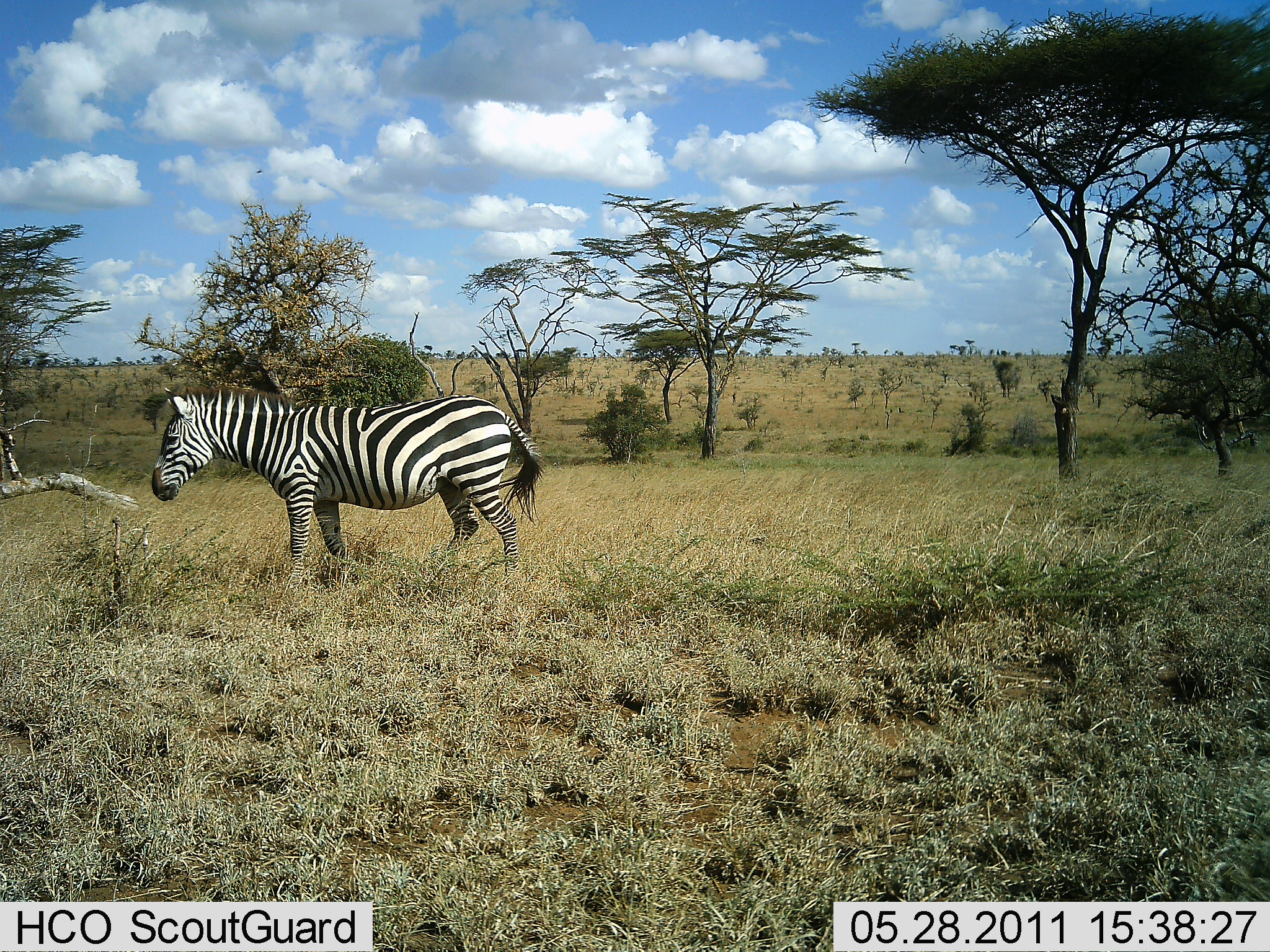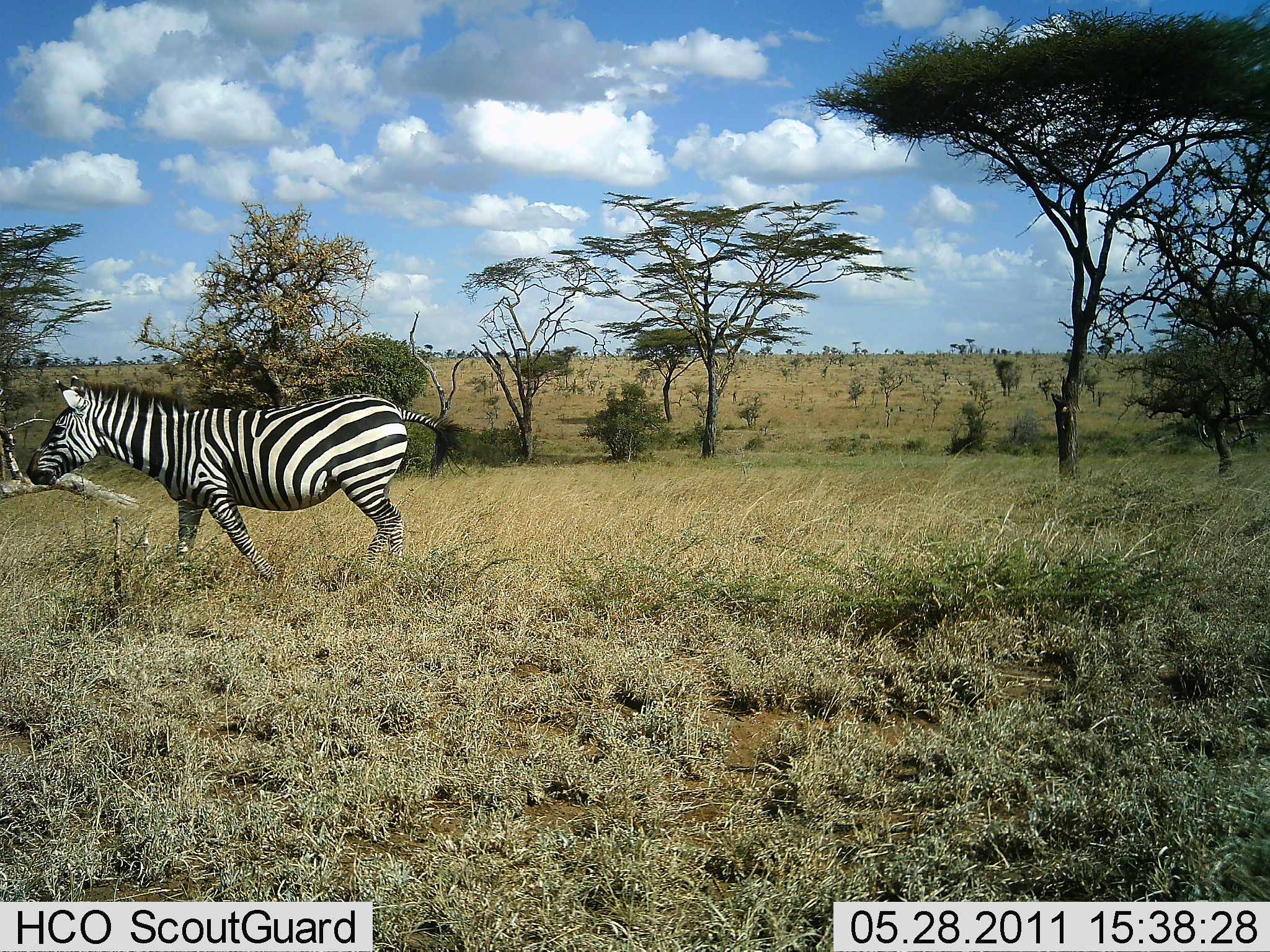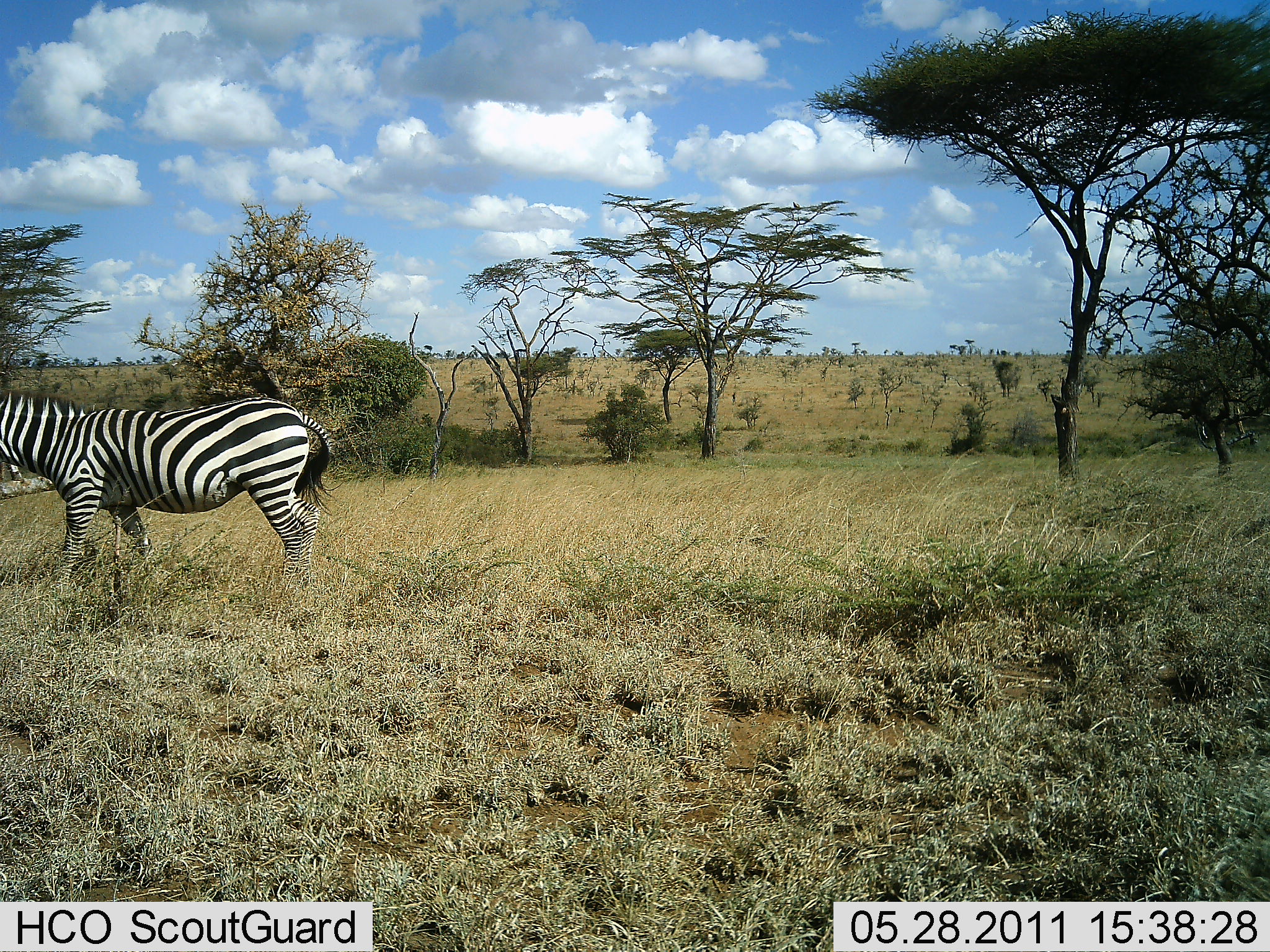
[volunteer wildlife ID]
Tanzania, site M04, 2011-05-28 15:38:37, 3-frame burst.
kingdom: Animalia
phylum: Chordata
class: Mammalia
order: Perissodactyla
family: Equidae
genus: Equus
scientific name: Equus quagga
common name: plains zebra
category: zebra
Zebra (plains zebra) (Equus quagga), count 1. Behavior (volunteer vote fractions): standing 8%, resting 0%, moving 100%, interacting 0%. Young present (vote fraction): 0%. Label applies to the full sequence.